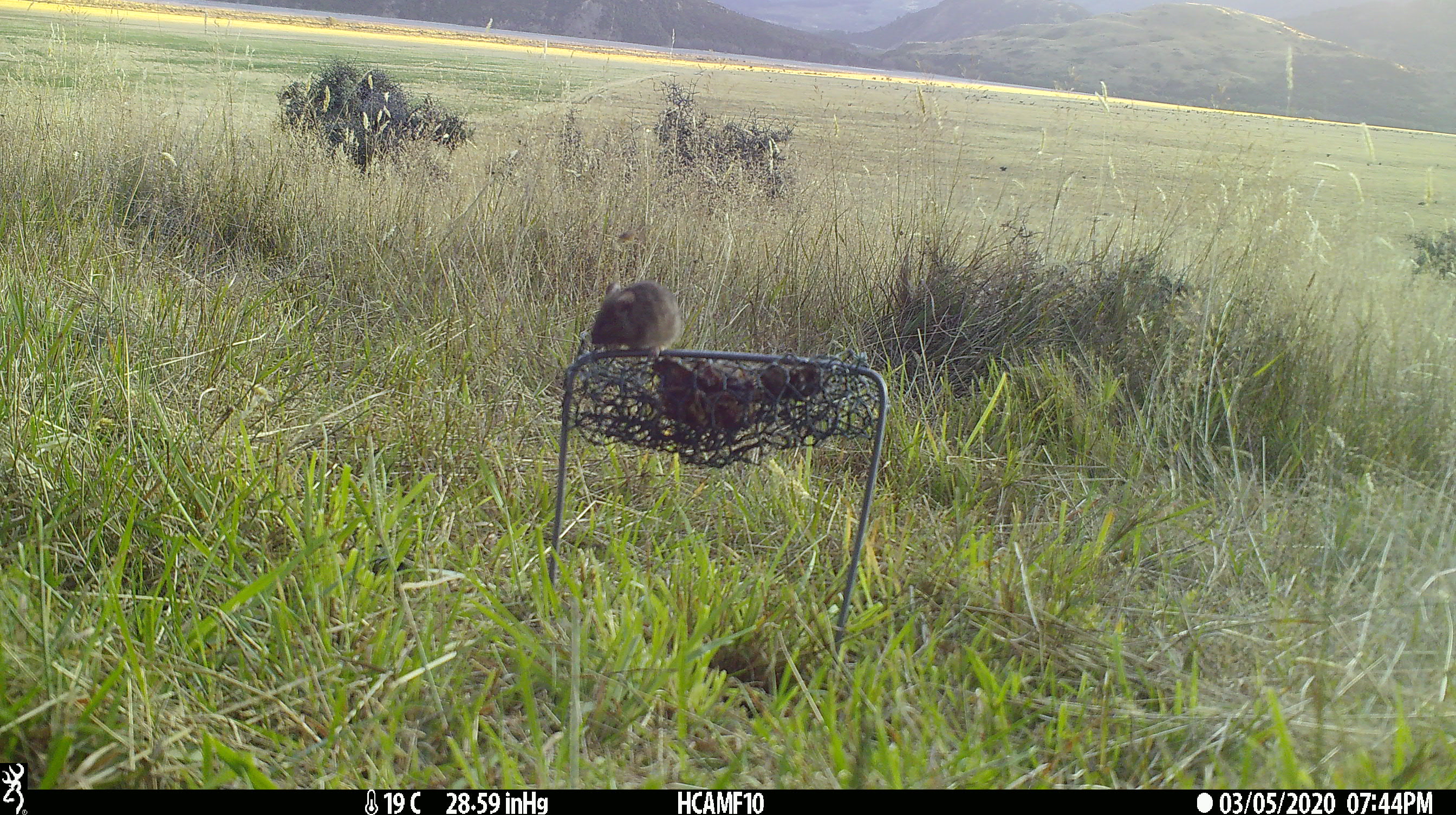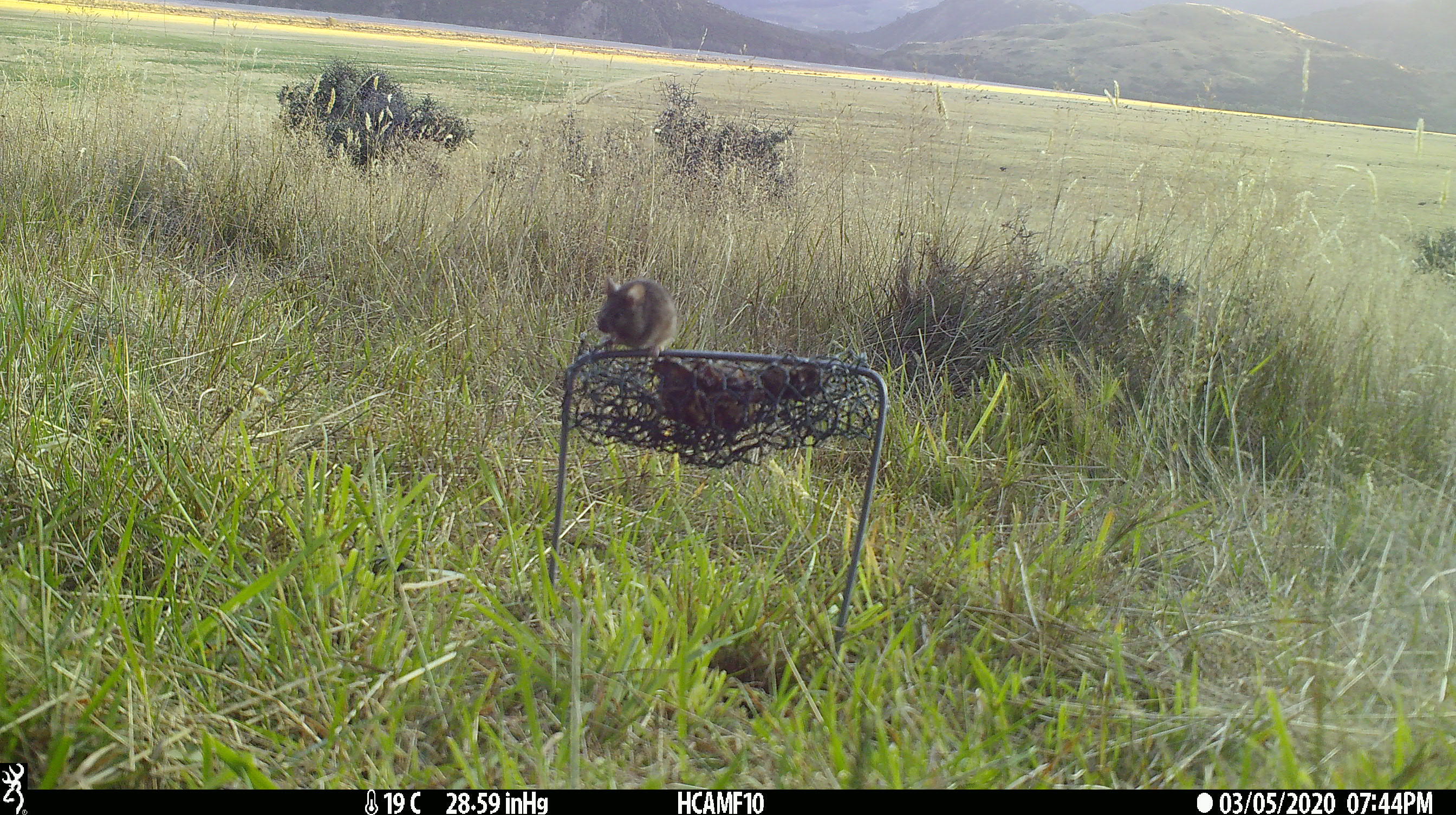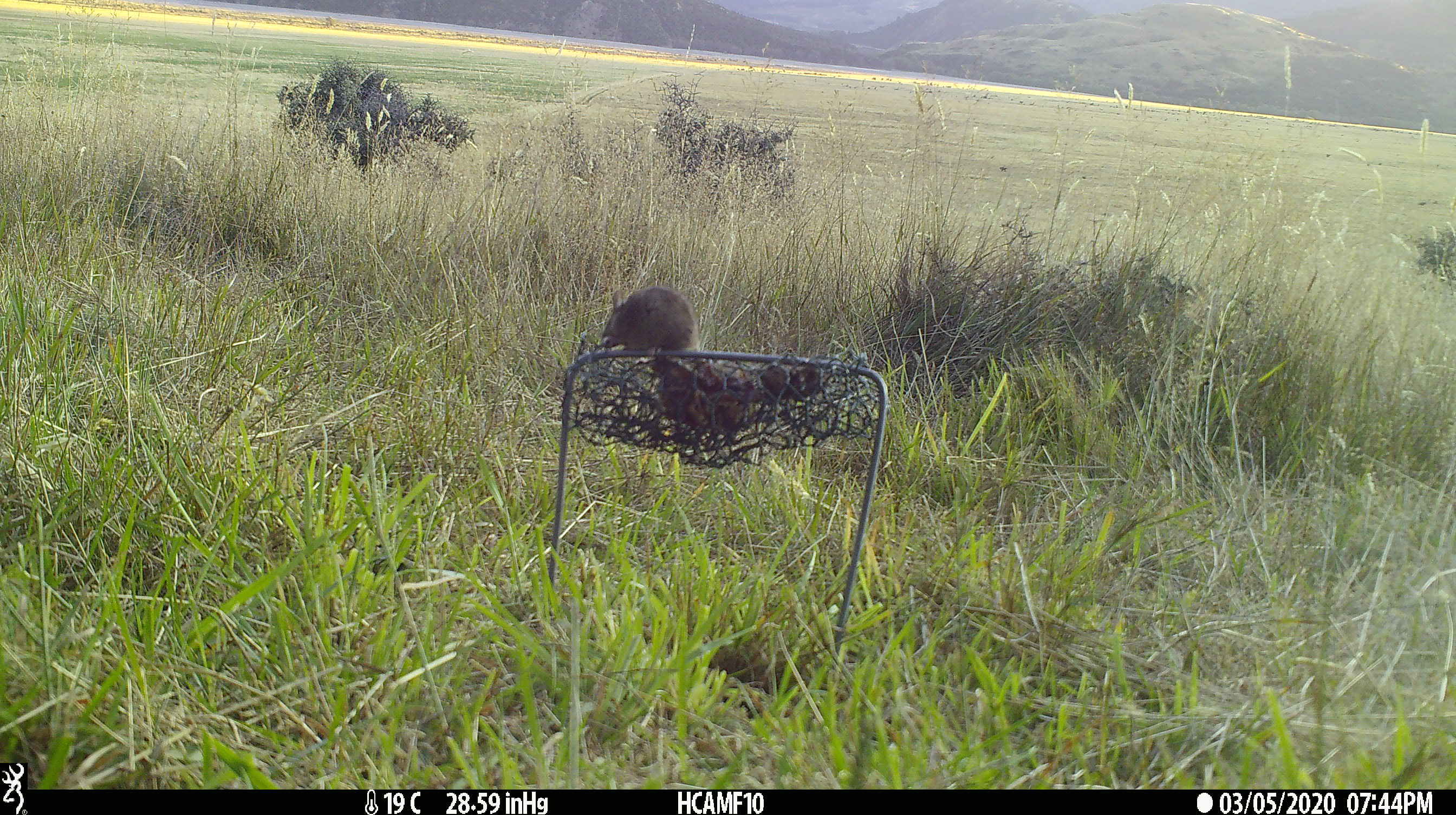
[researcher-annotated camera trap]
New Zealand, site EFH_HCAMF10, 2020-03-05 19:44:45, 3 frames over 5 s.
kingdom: Animalia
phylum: Chordata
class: Mammalia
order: Rodentia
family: Muridae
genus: Mus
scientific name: Mus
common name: mouse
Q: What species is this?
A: Mouse (Mus).